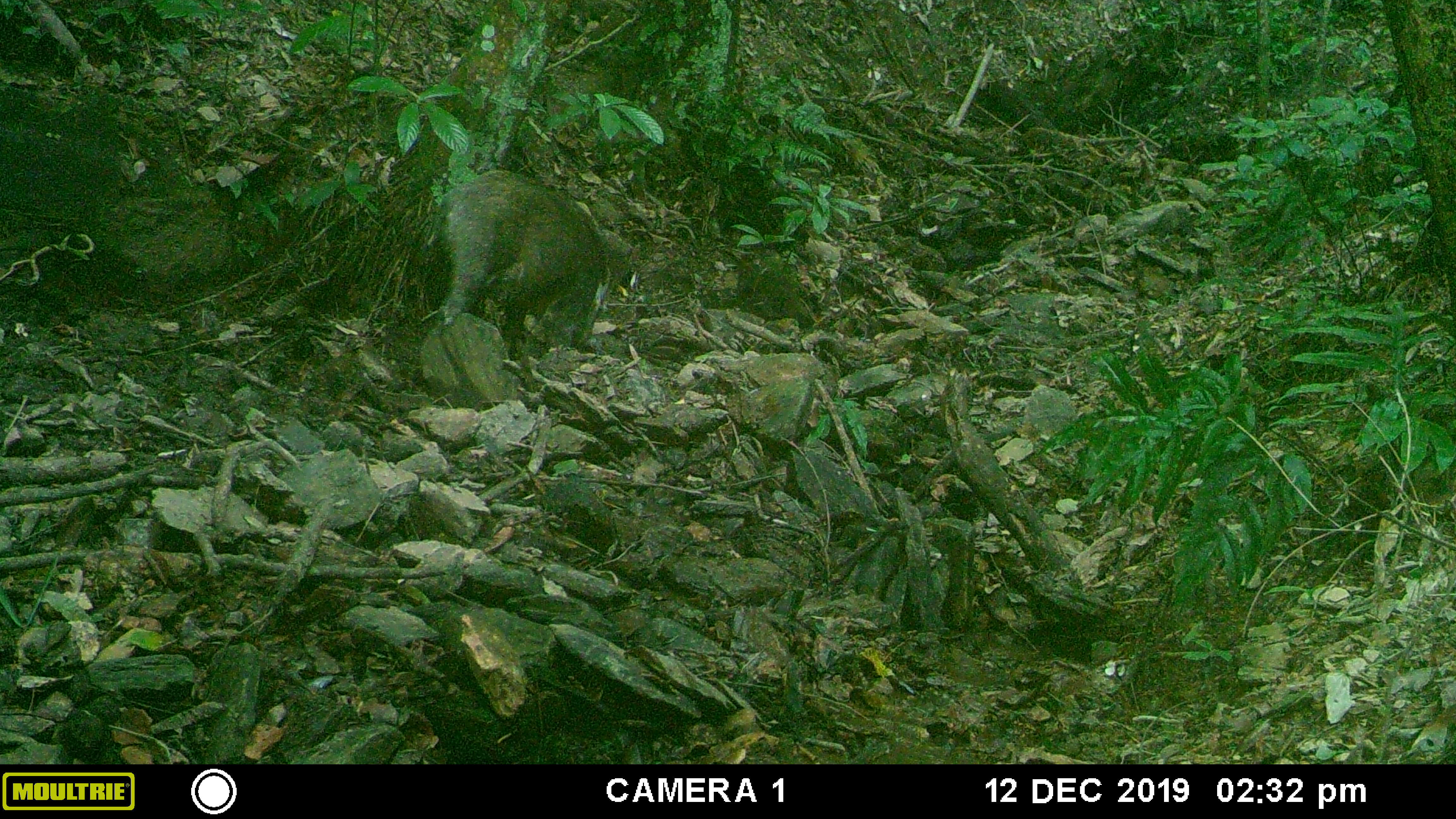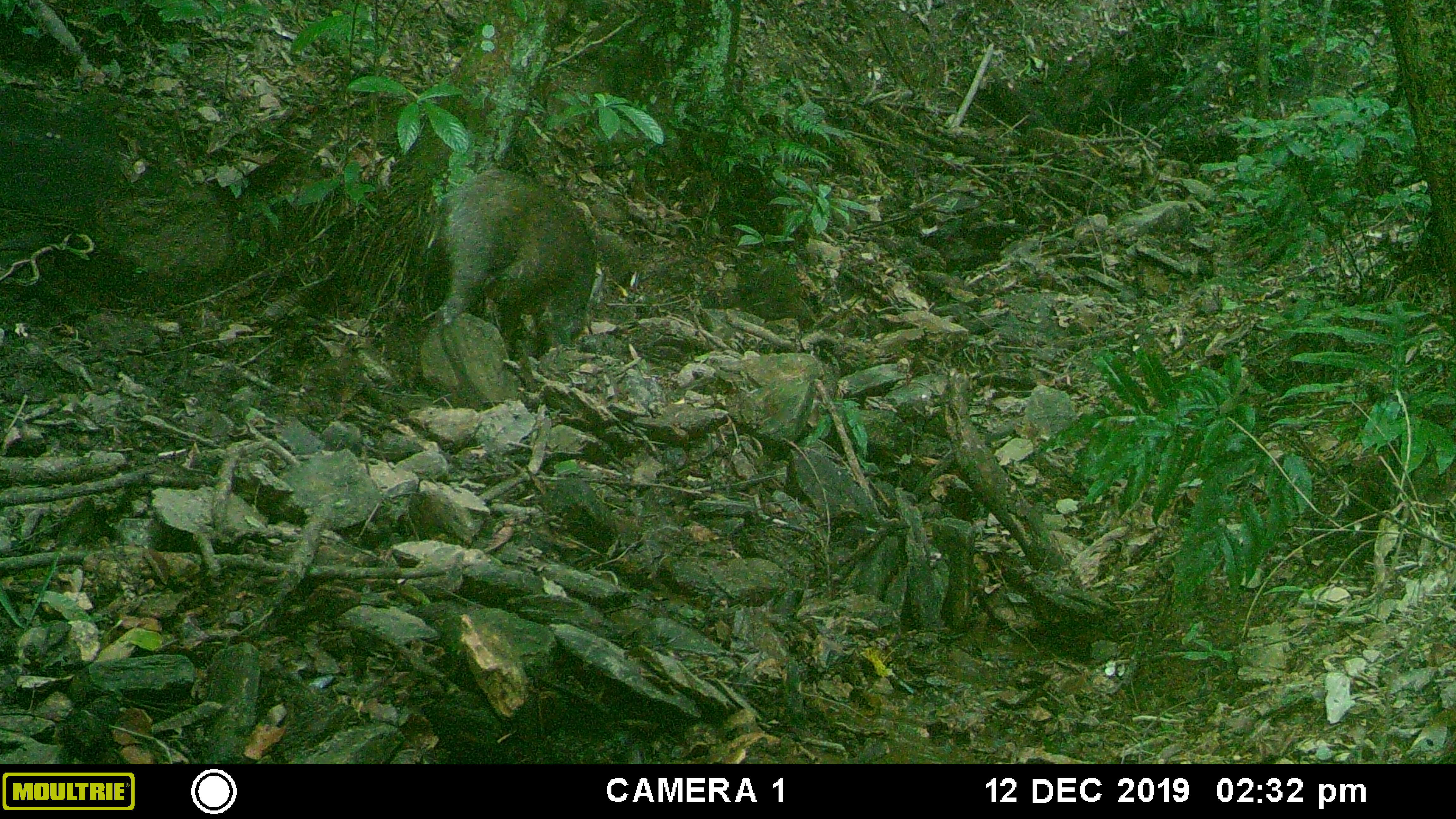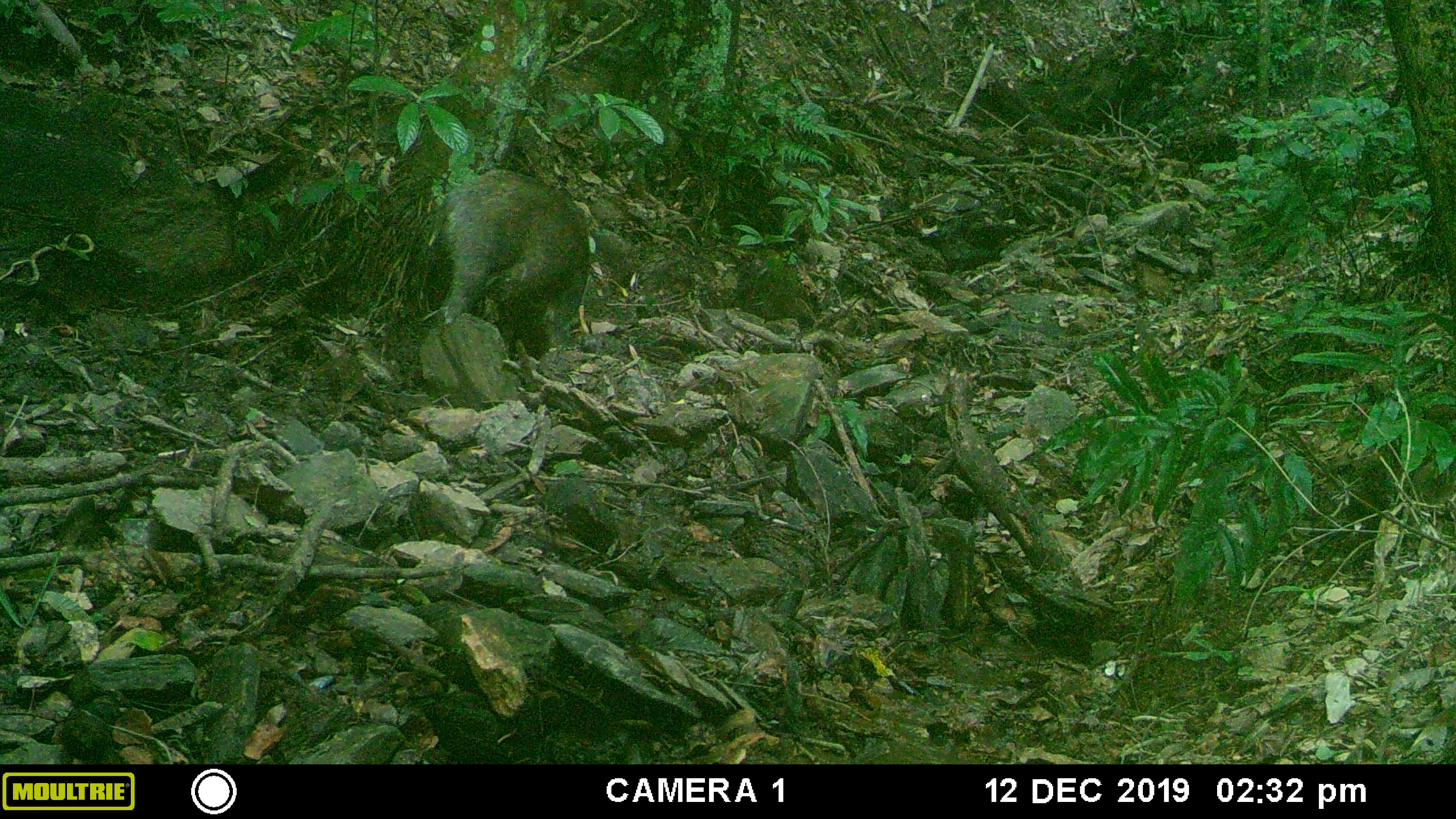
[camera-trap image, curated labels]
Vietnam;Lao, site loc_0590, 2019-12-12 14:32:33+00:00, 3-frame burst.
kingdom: Animalia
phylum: Chordata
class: Mammalia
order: Artiodactyla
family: Suidae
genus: Sus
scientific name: Sus scrofa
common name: eurasian wild pig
Eurasian wild pig (Sus scrofa). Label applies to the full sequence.